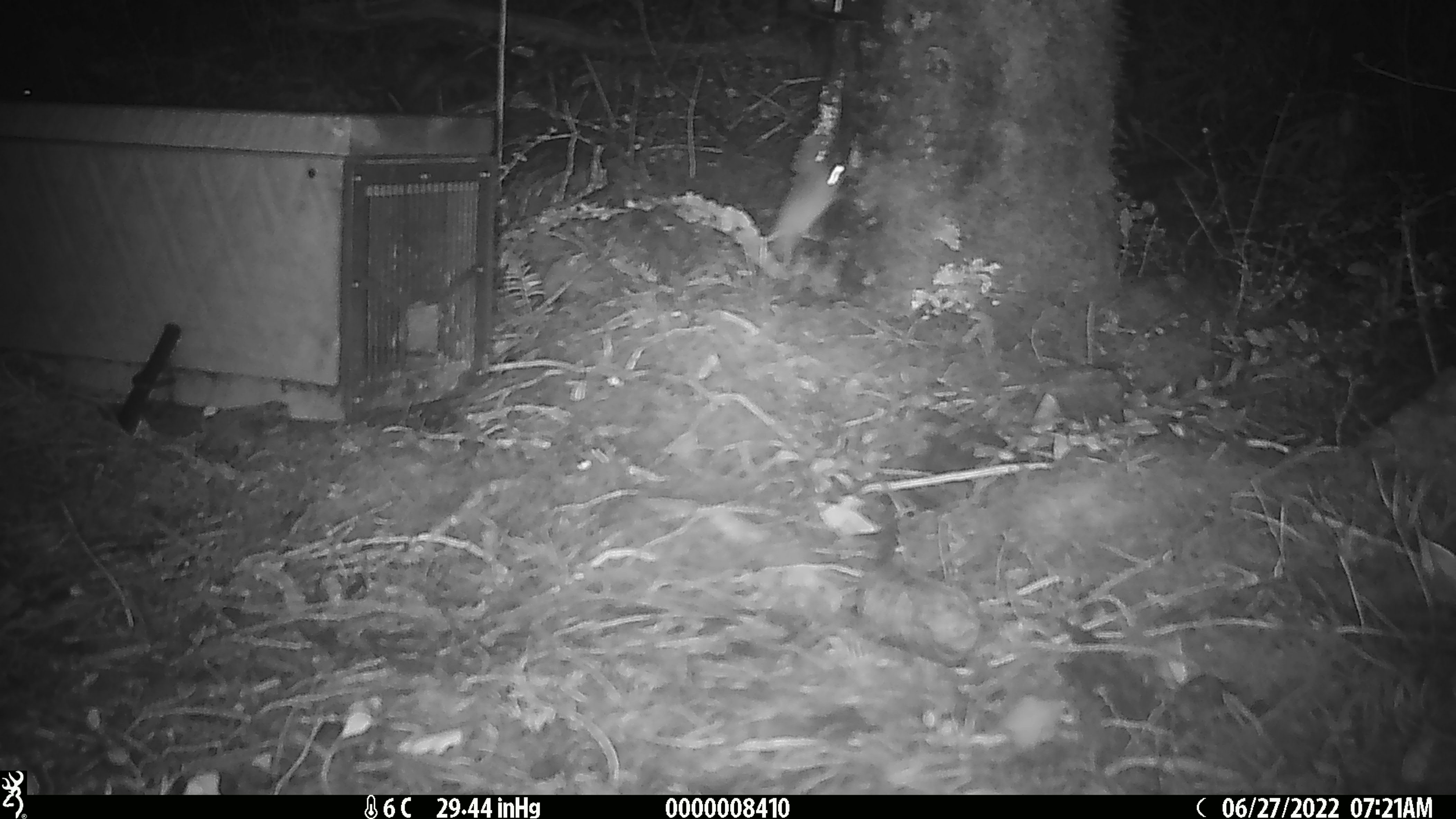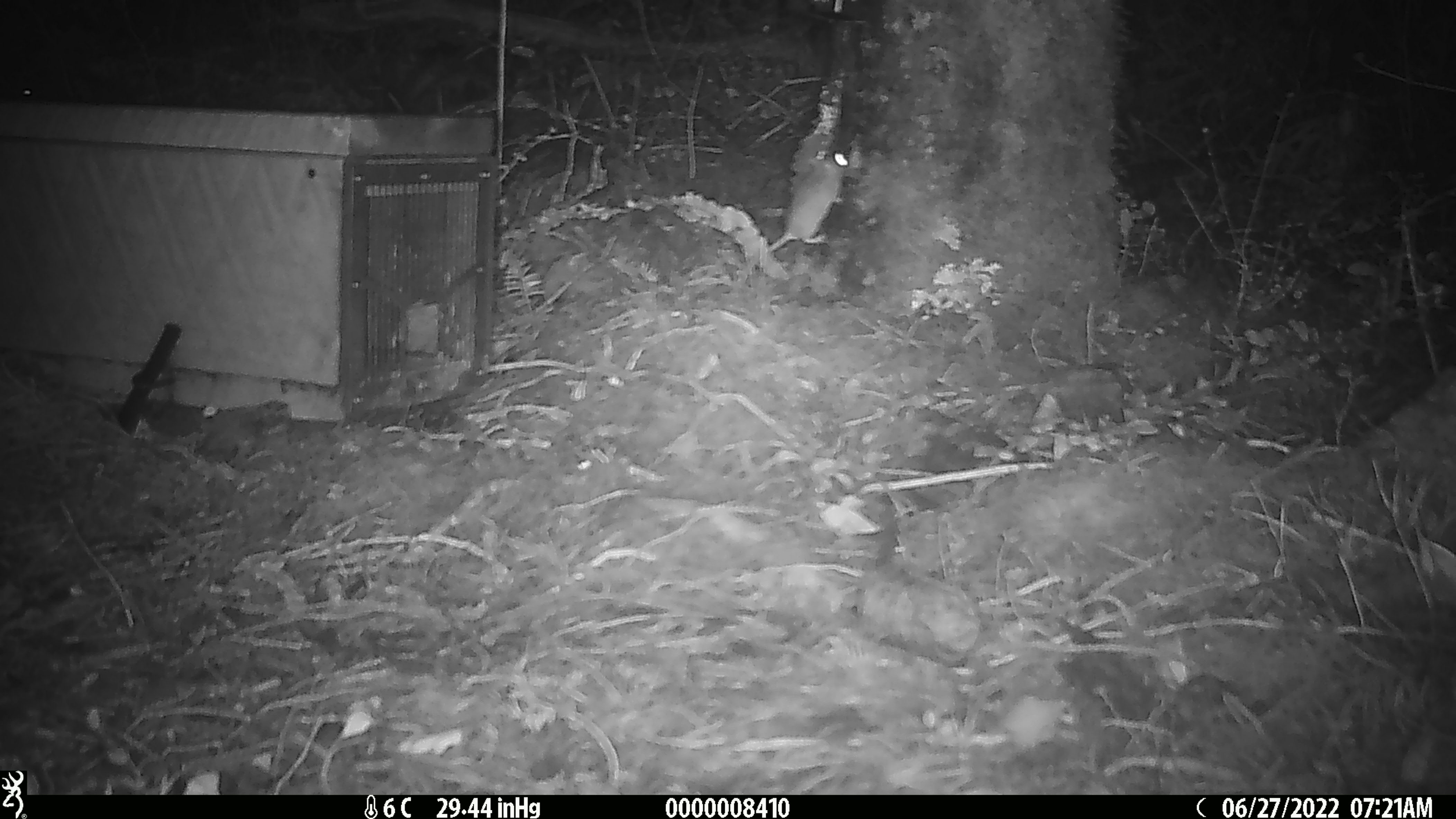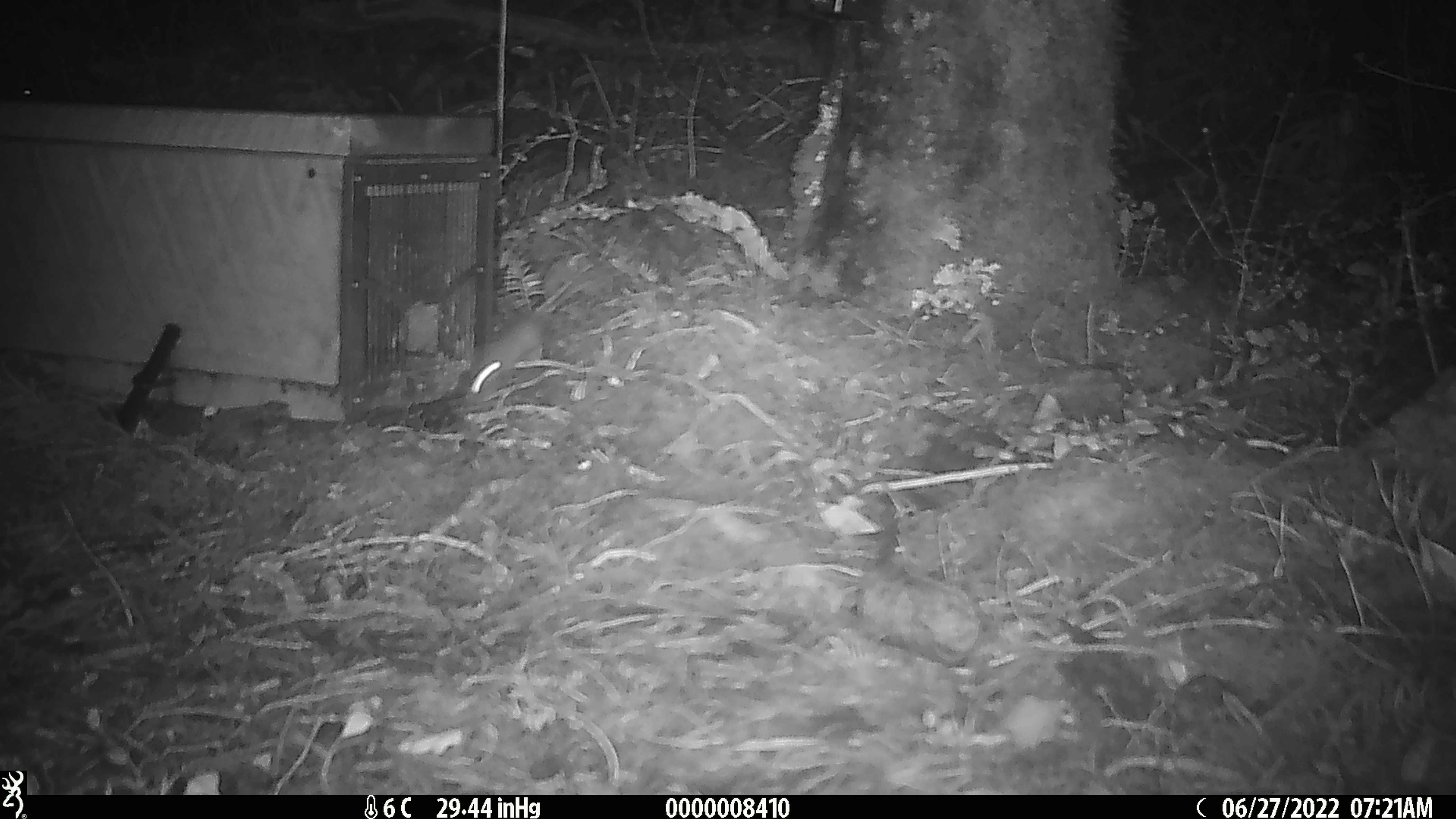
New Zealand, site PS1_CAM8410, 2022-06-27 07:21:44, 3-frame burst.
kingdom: Animalia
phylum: Chordata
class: Mammalia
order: Rodentia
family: Muridae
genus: Mus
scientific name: Mus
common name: mouse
Mouse (Mus).